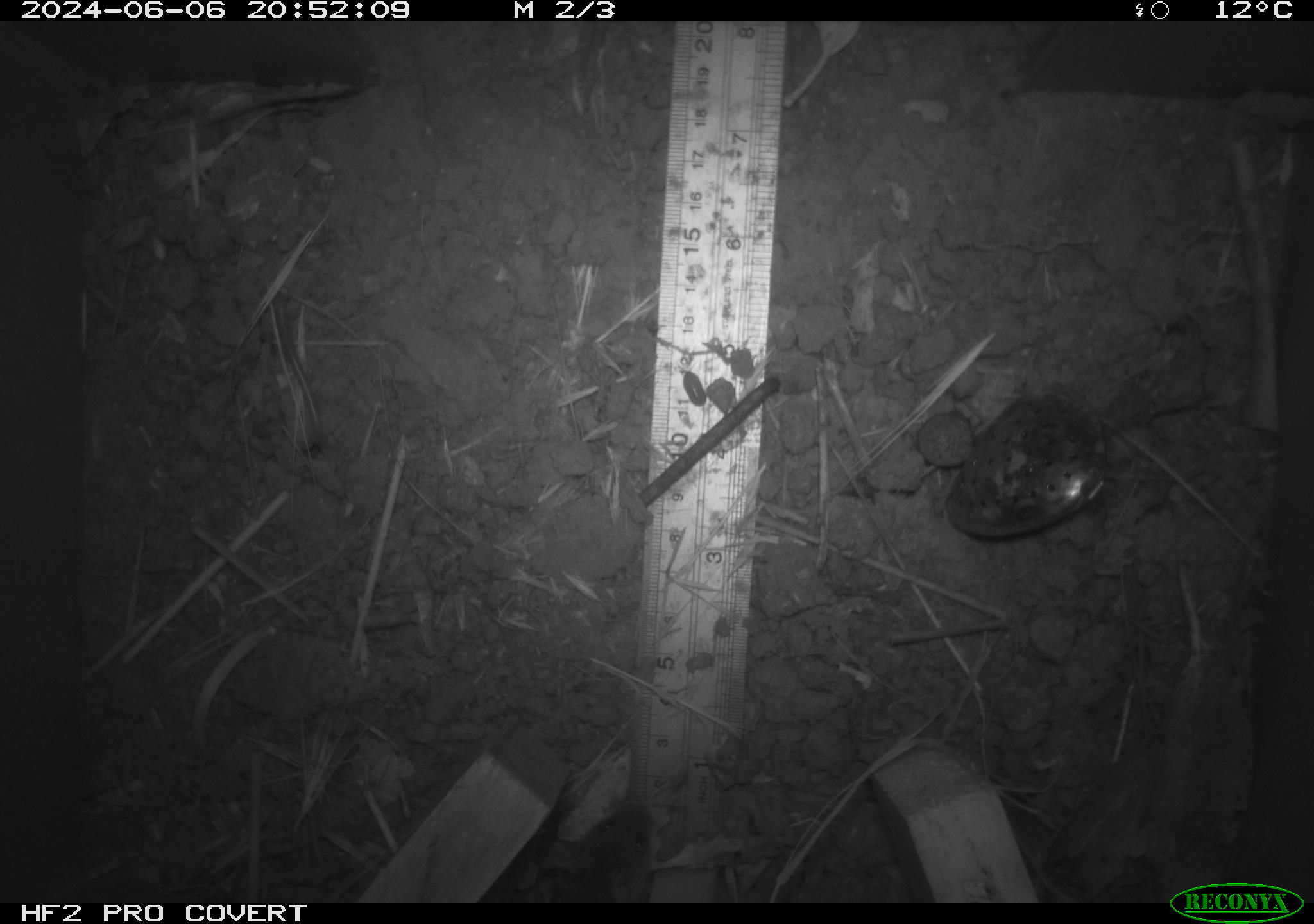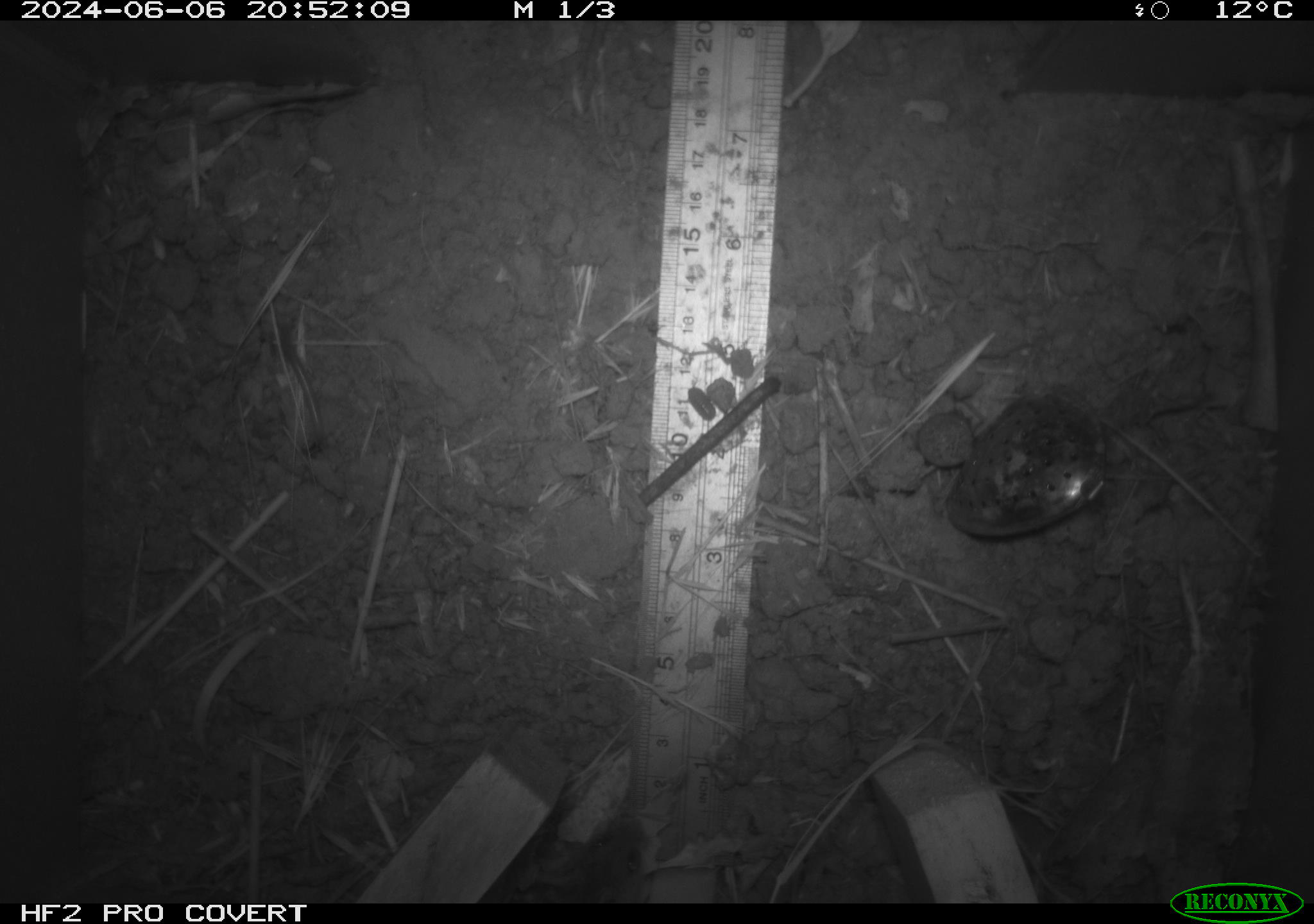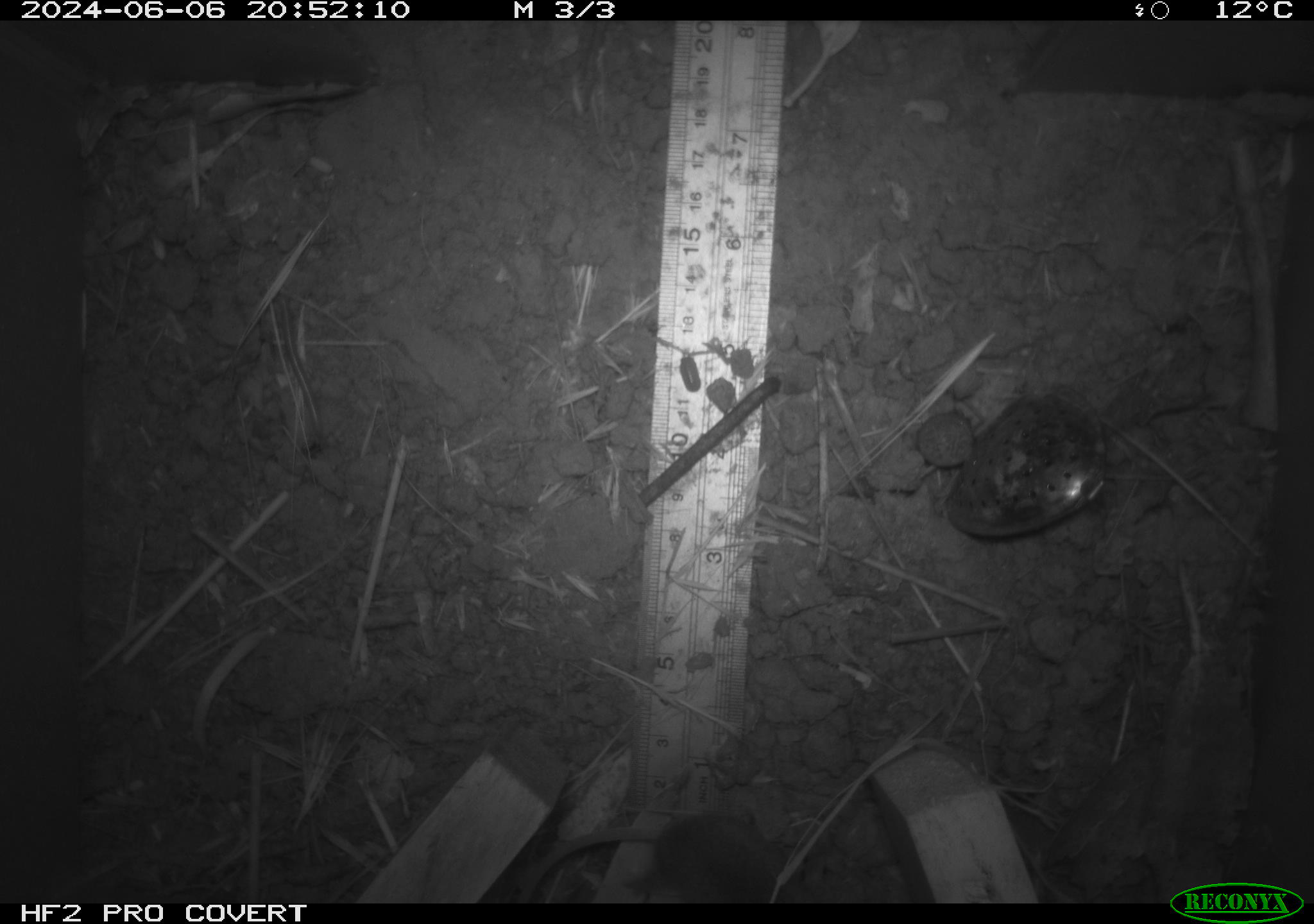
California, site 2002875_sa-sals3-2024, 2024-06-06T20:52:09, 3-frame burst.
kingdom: Animalia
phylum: Chordata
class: Mammalia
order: Rodentia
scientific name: Rodentia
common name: mouse species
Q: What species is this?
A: Mouse species (Rodentia).